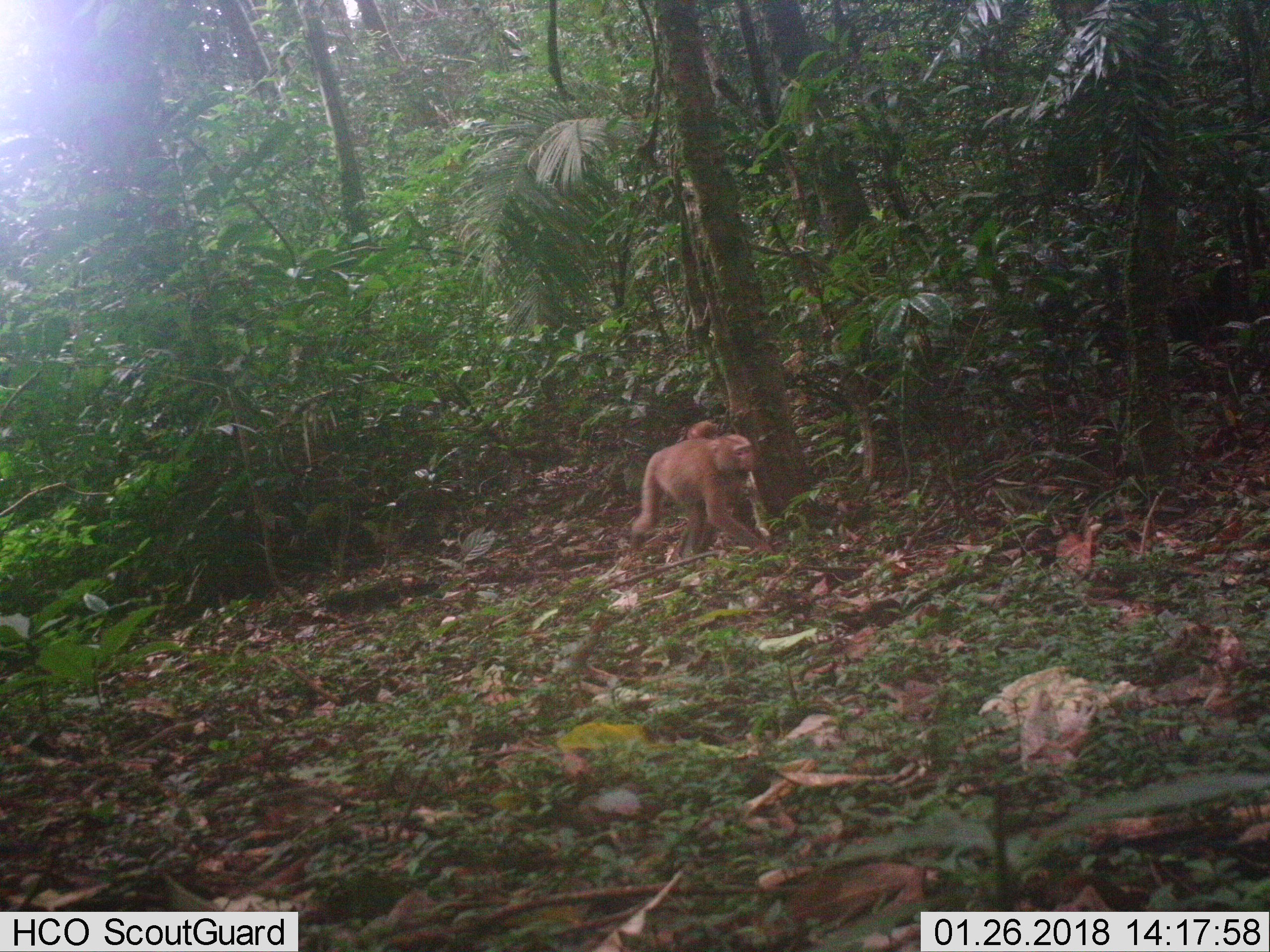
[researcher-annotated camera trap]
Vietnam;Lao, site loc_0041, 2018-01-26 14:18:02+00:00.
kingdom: Animalia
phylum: Chordata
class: Mammalia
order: Primates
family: Cercopithecidae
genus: Macaca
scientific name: Macaca nemestrina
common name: pig-tailed macaque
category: pig tailed macaque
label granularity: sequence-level